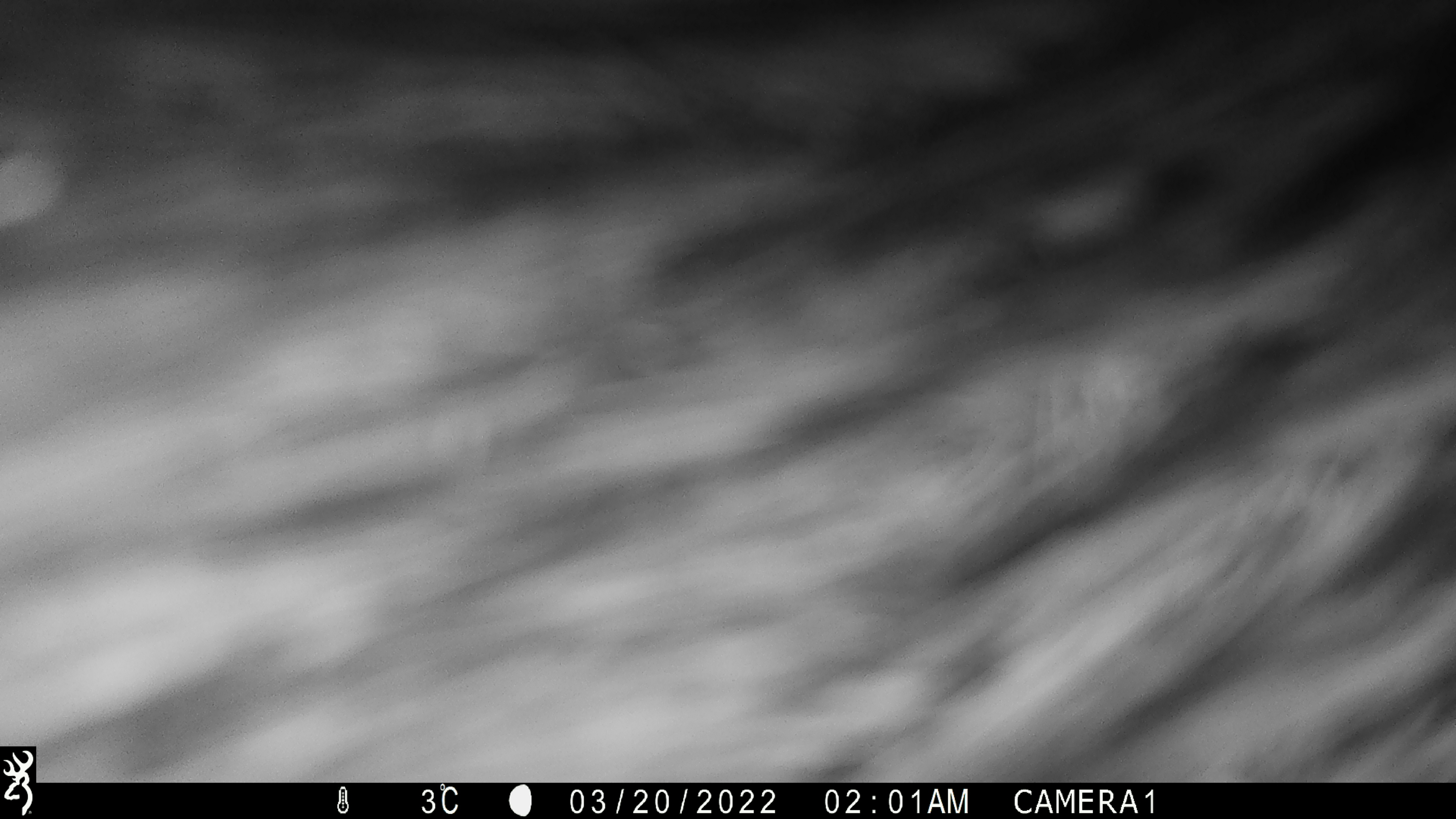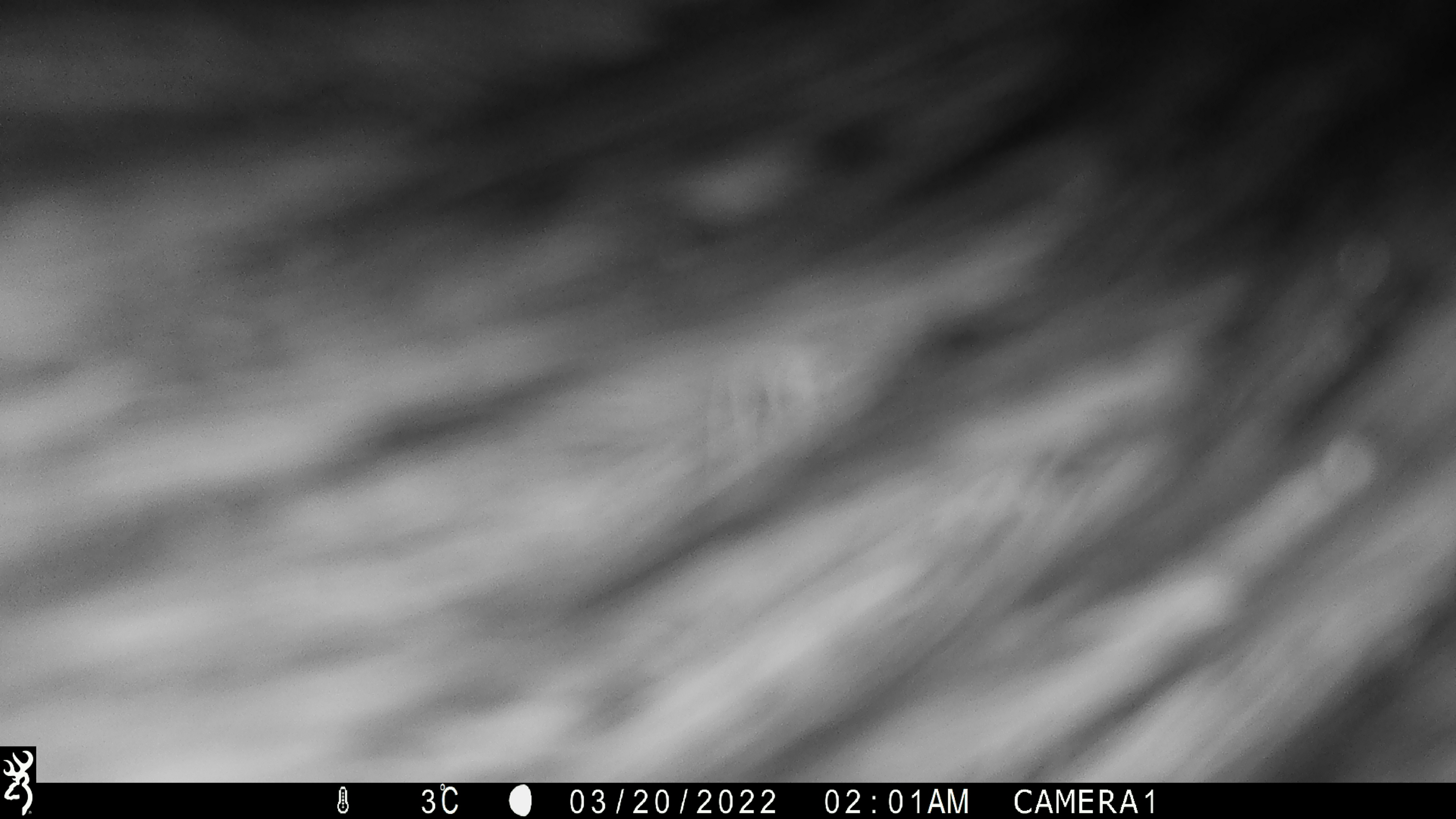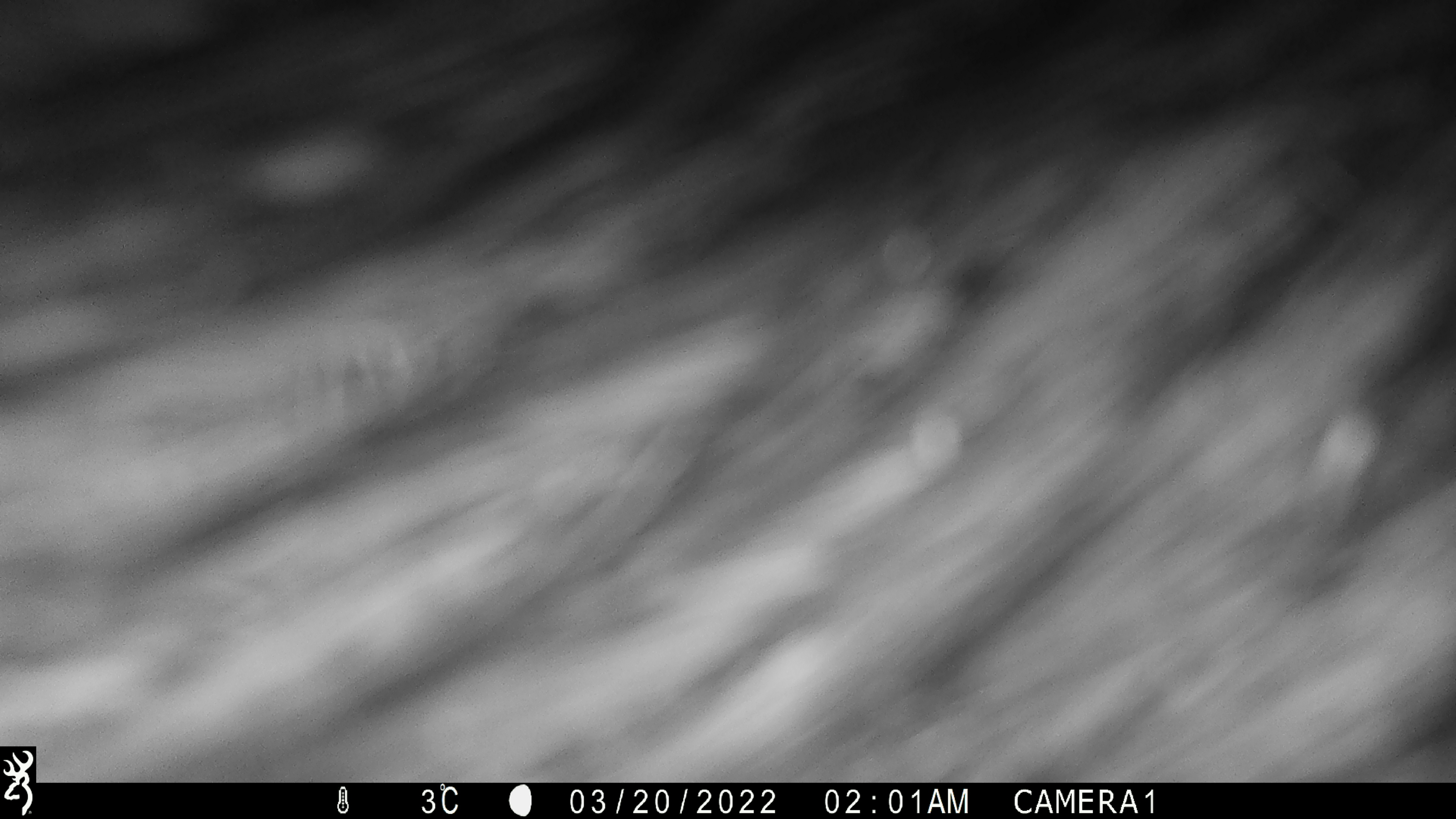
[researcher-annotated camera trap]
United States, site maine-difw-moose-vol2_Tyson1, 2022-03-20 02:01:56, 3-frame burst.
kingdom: Animalia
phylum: Chordata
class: Mammalia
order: Artiodactyla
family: Cervidae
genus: Alces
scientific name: Alces alces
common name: moose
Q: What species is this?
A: Moose (Alces alces).